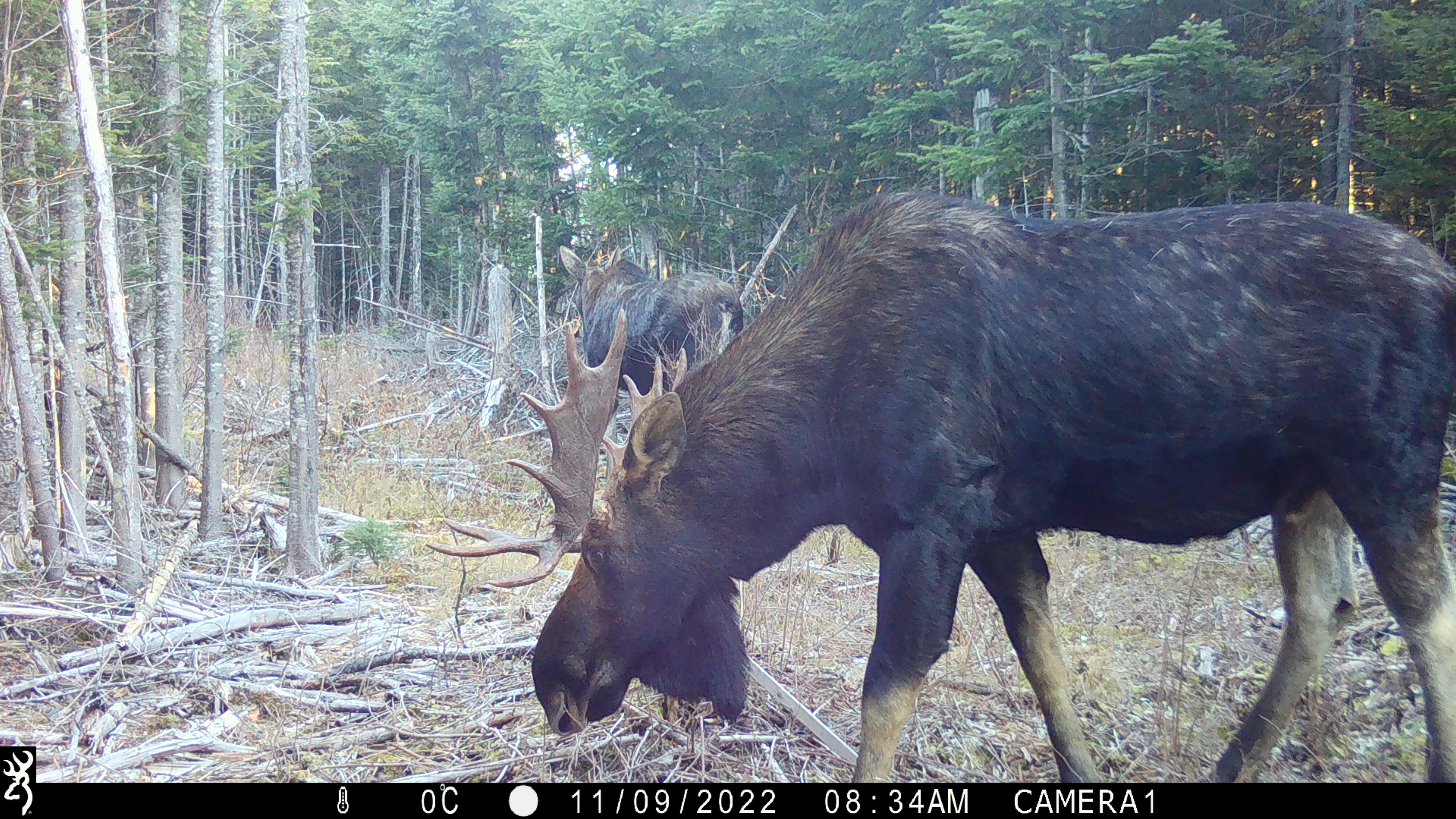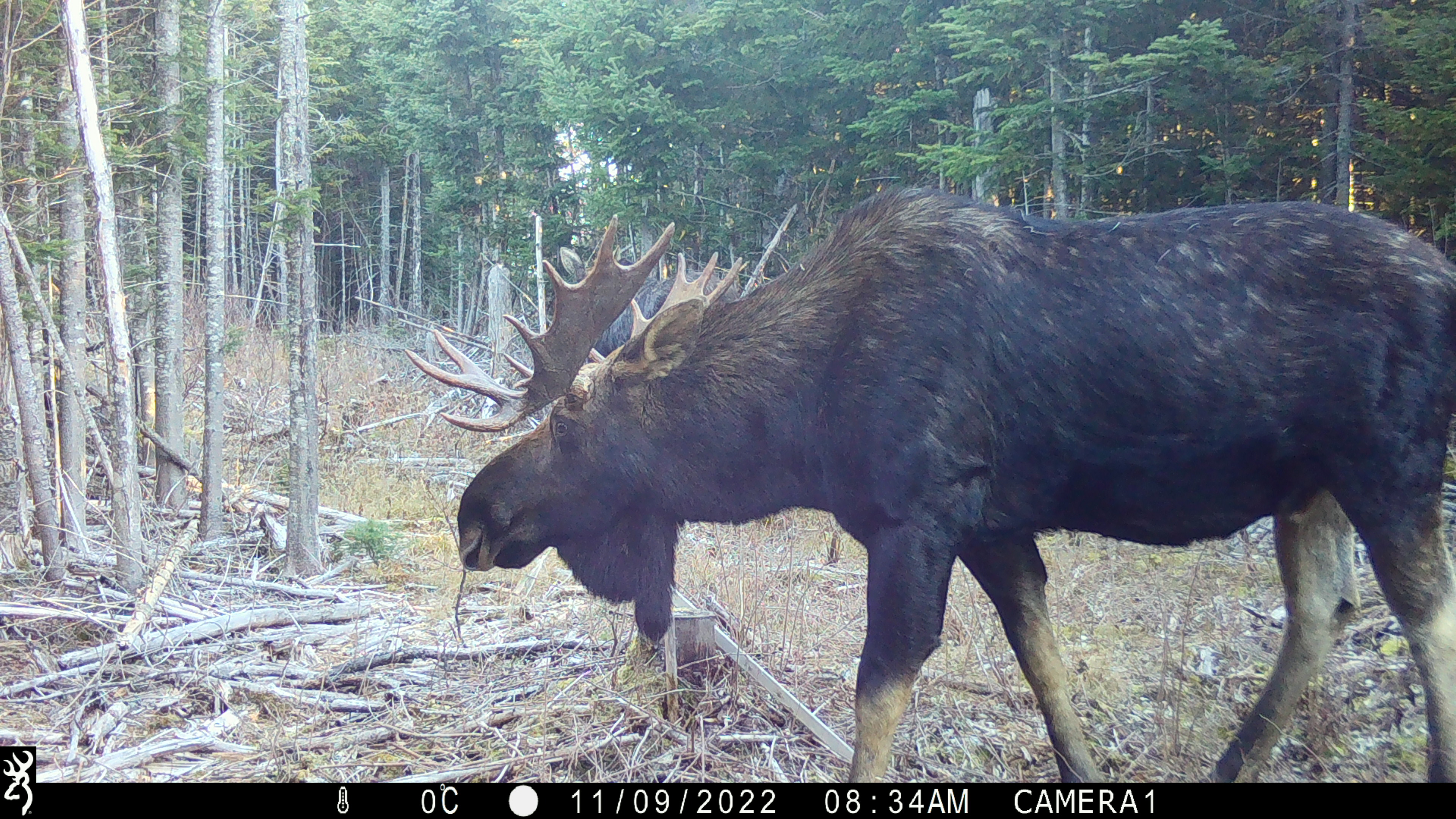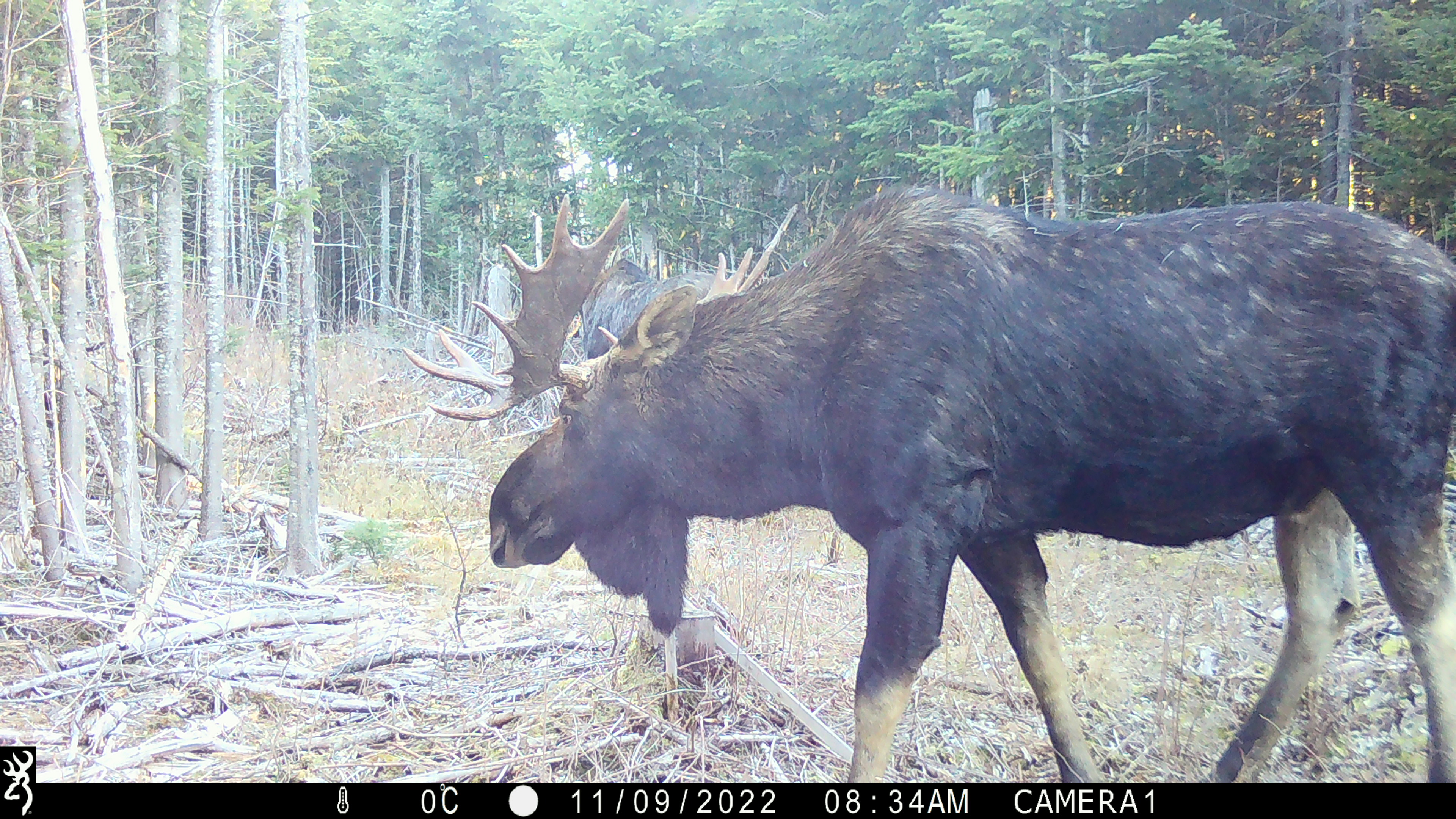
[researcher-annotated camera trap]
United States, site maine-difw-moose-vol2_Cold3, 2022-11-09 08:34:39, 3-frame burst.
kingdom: Animalia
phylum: Chordata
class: Mammalia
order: Artiodactyla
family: Cervidae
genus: Alces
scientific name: Alces alces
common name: moose